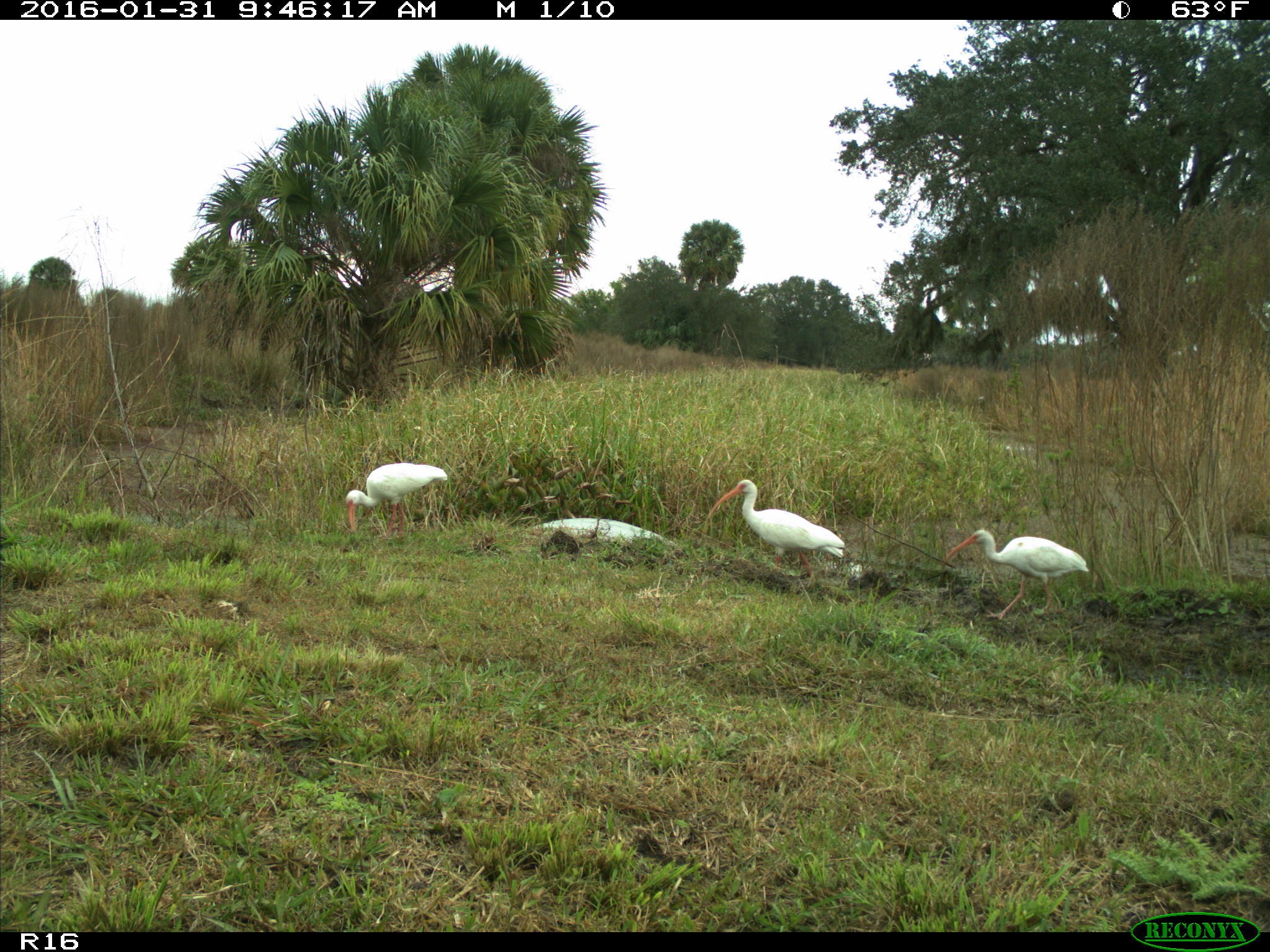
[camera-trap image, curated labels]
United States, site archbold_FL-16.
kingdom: Animalia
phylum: Chordata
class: Aves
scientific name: Aves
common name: birds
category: unidentified bird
Unidentified bird (birds) (Aves).